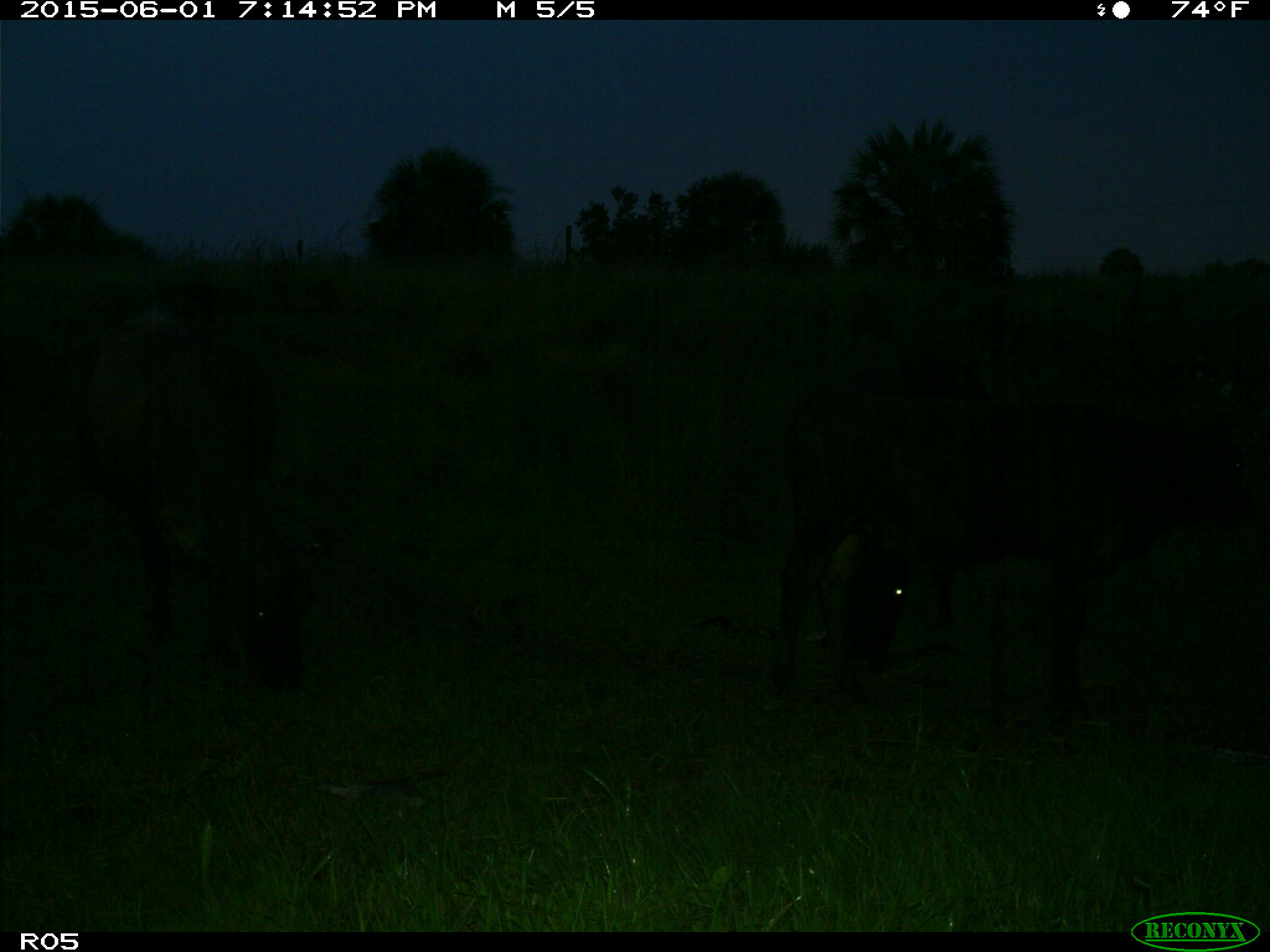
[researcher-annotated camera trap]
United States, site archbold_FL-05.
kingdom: Animalia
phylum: Chordata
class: Mammalia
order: Artiodactyla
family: Bovidae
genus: Bos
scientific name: Bos taurus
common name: domestic cow